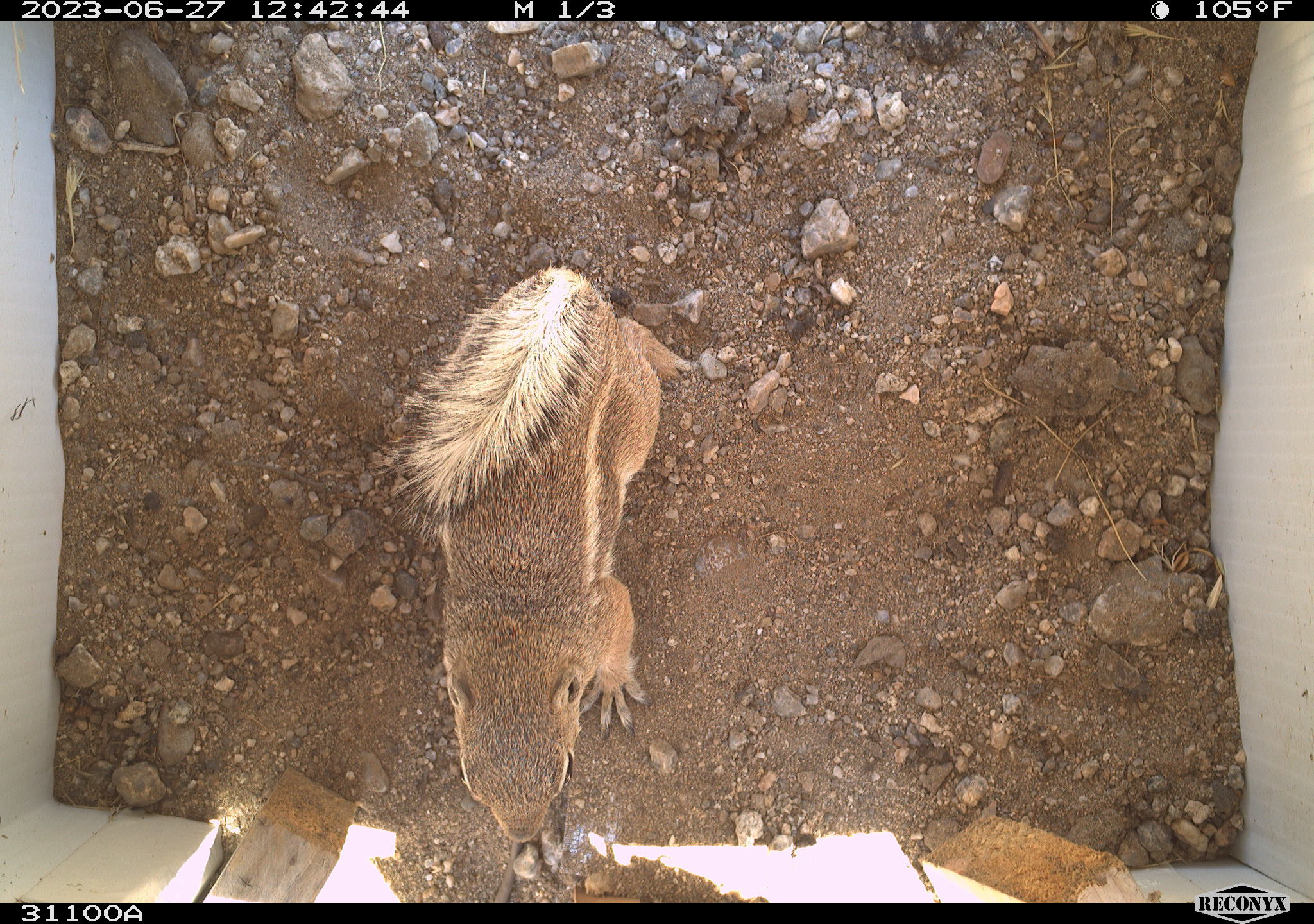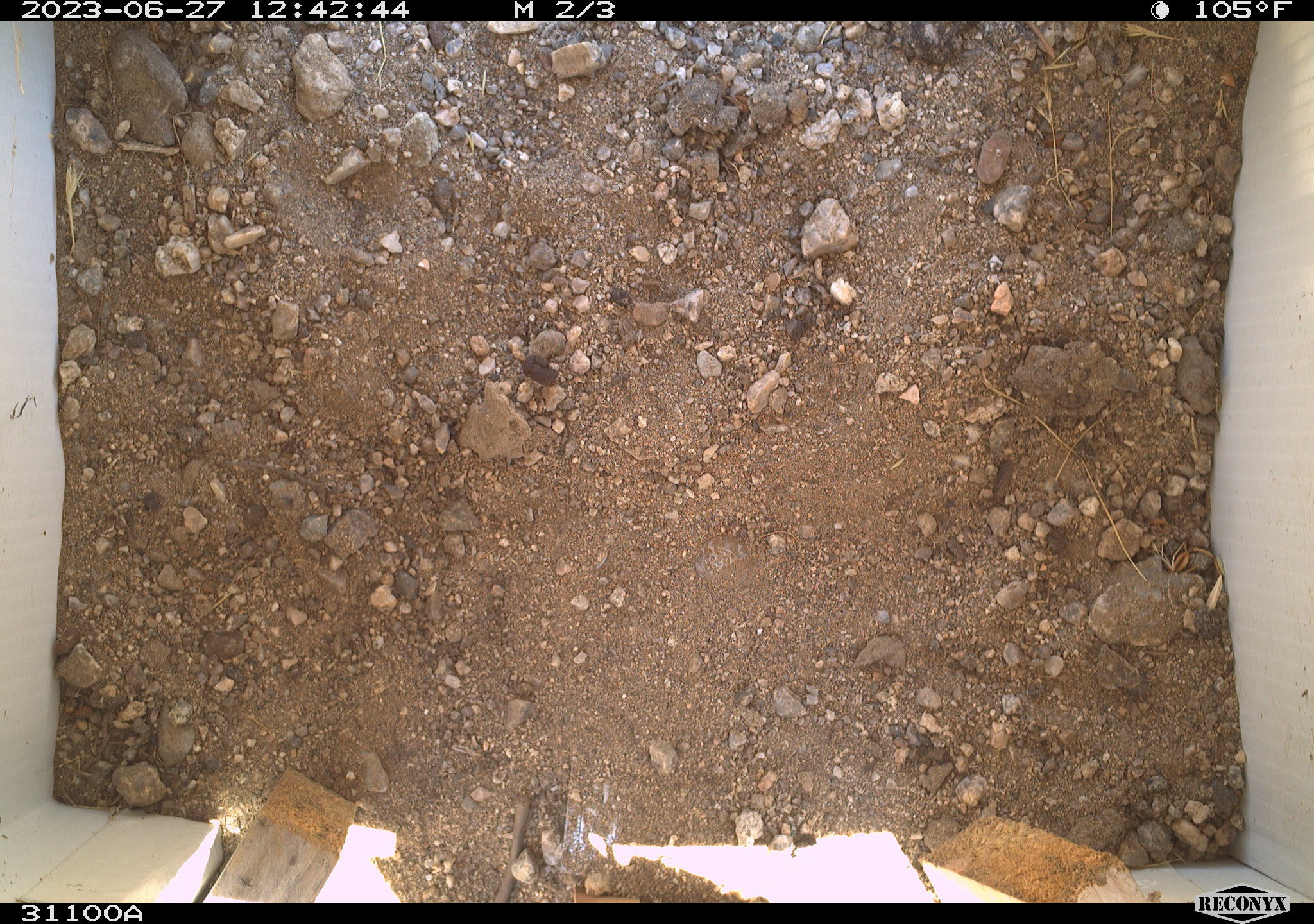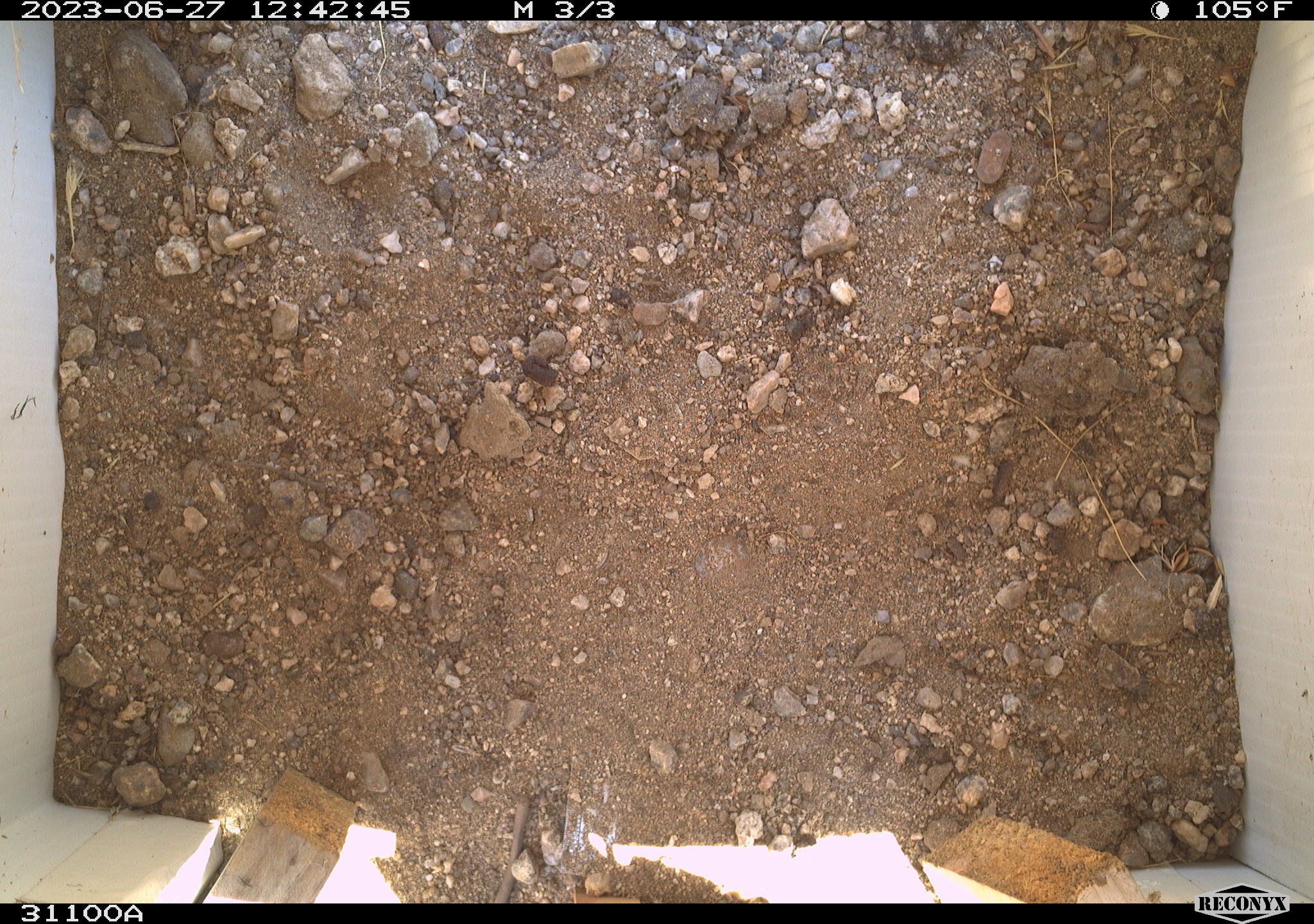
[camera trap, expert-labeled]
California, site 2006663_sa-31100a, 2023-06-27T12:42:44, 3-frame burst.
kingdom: Animalia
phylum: Chordata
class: Mammalia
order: Rodentia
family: Sciuridae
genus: Ammospermophilus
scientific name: Ammospermophilus leucurus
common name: white-tailed antelope squirrel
White-tailed antelope squirrel (Ammospermophilus leucurus).